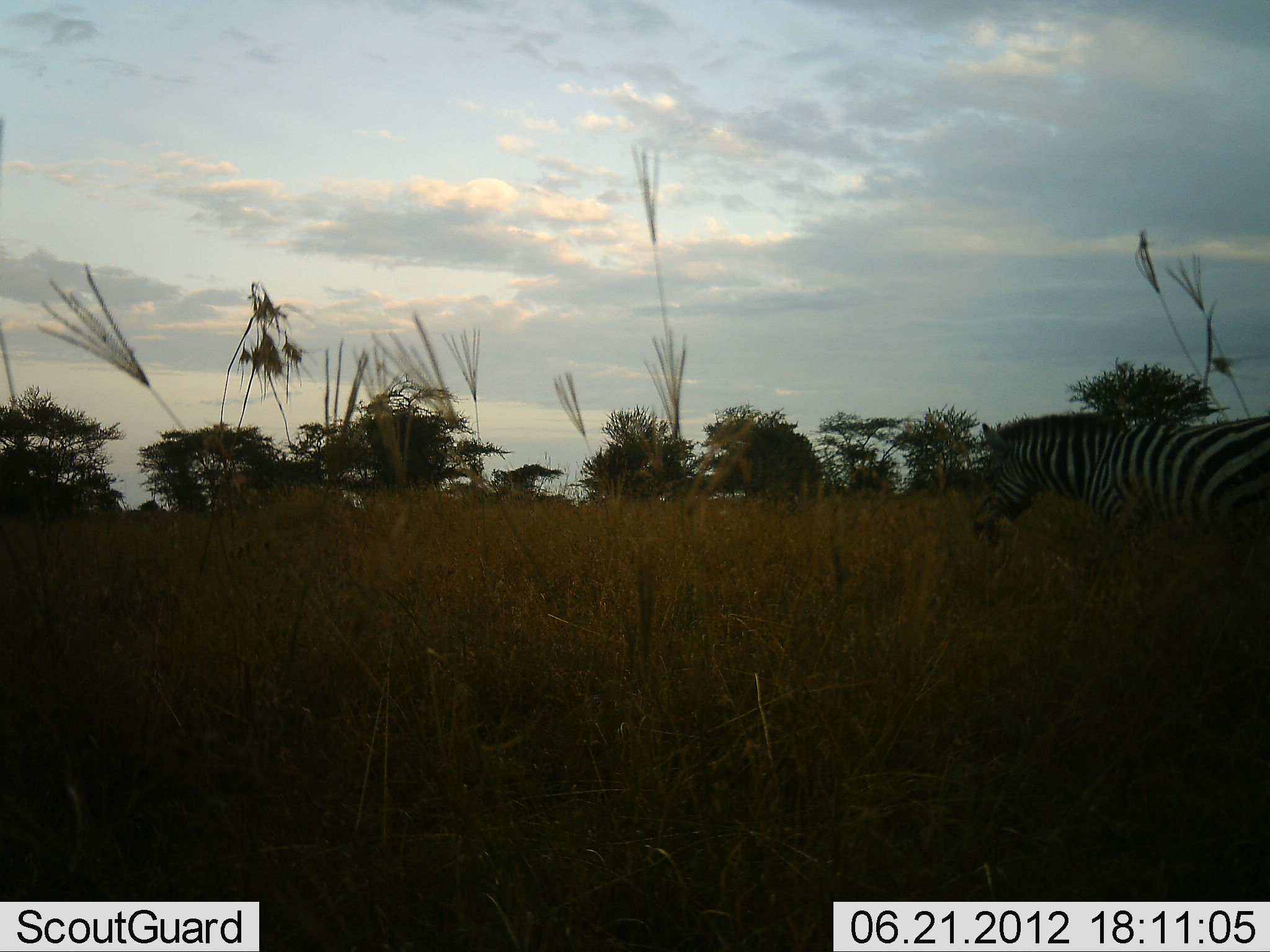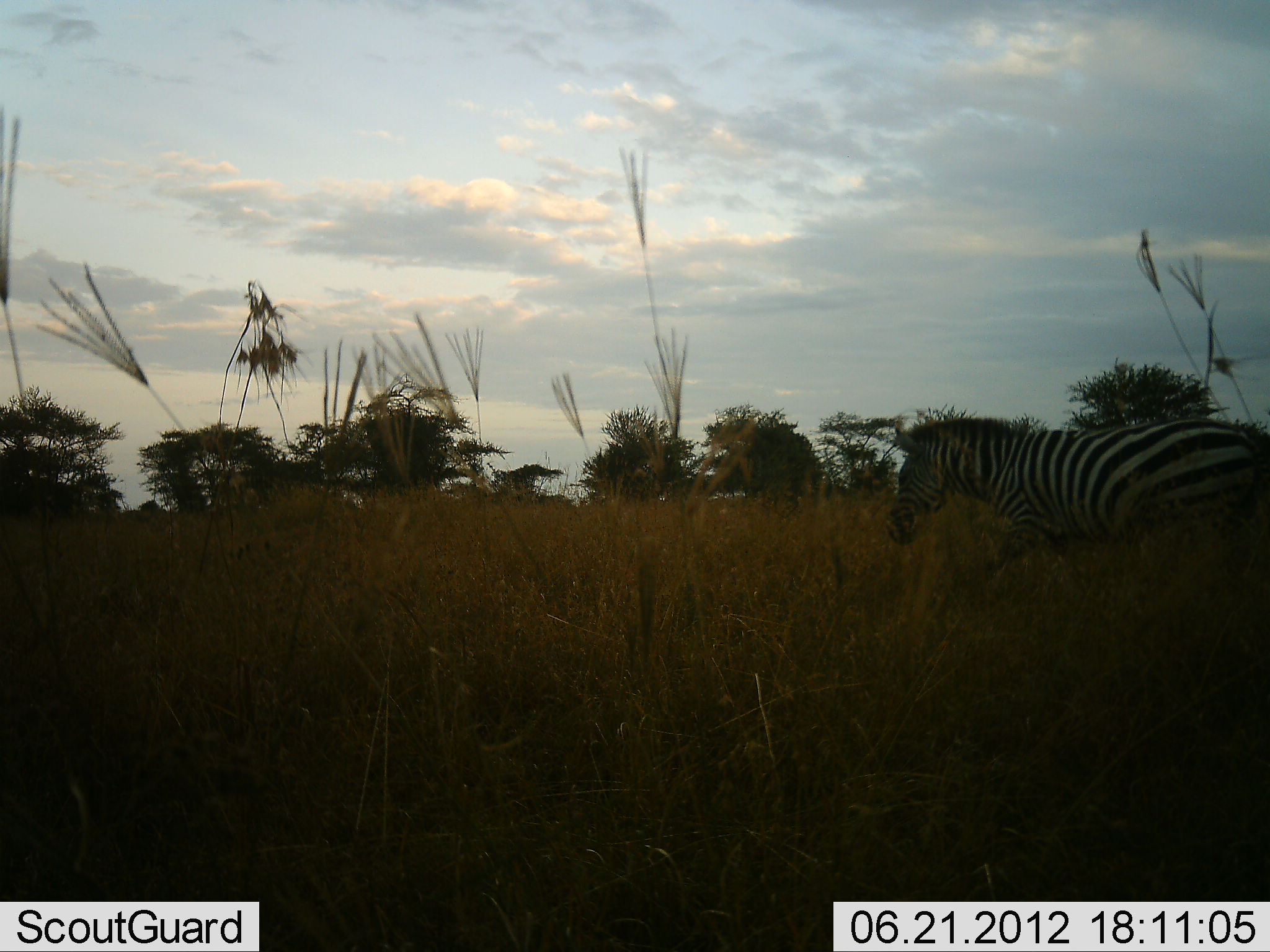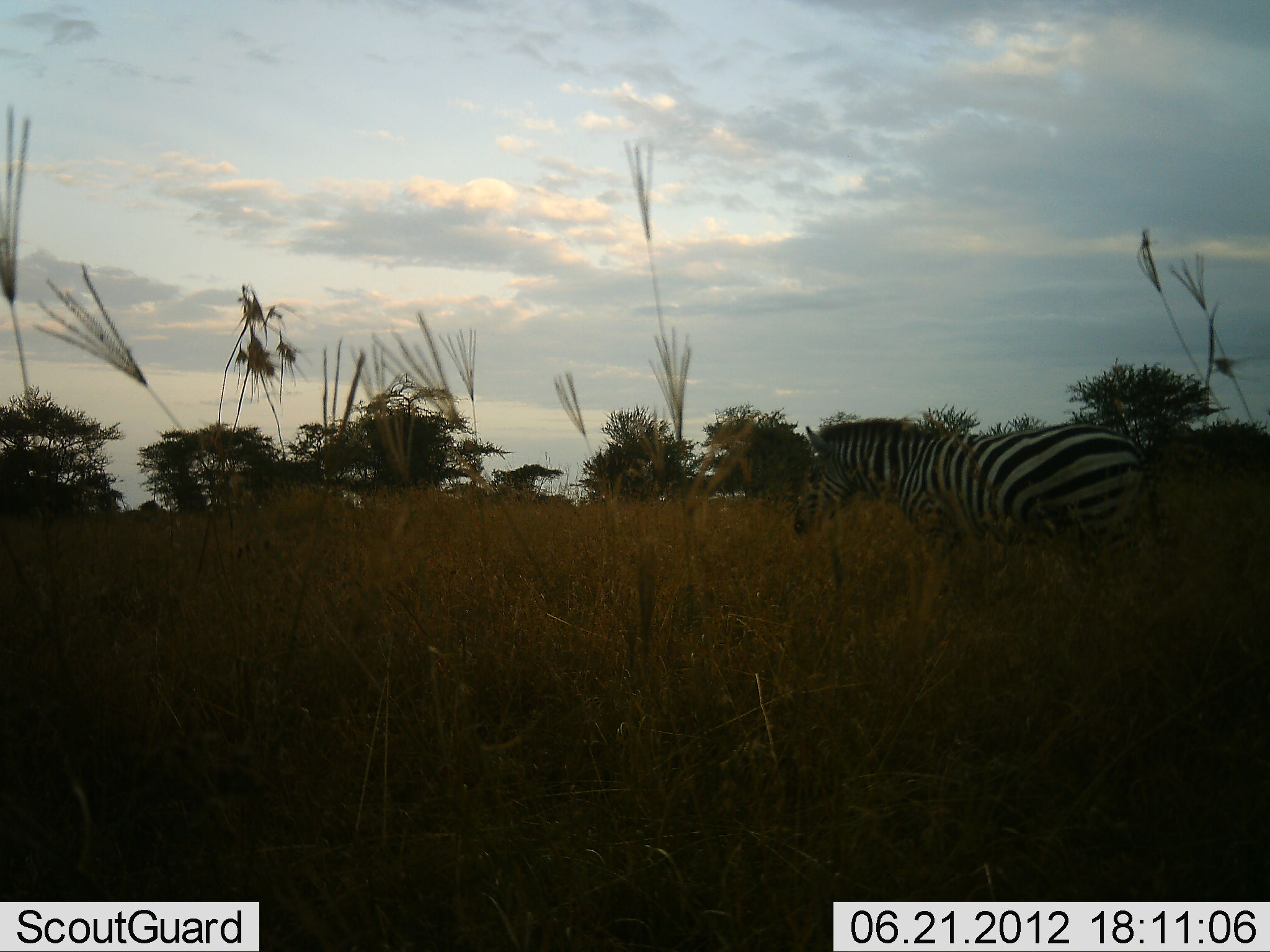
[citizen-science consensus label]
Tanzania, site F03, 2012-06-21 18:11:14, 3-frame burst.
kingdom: Animalia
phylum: Chordata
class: Mammalia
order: Perissodactyla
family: Equidae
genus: Equus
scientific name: Equus quagga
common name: plains zebra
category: zebra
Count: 1.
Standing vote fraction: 0%.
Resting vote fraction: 0%.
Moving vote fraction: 100%.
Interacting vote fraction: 0%.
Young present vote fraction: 0%.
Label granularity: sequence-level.